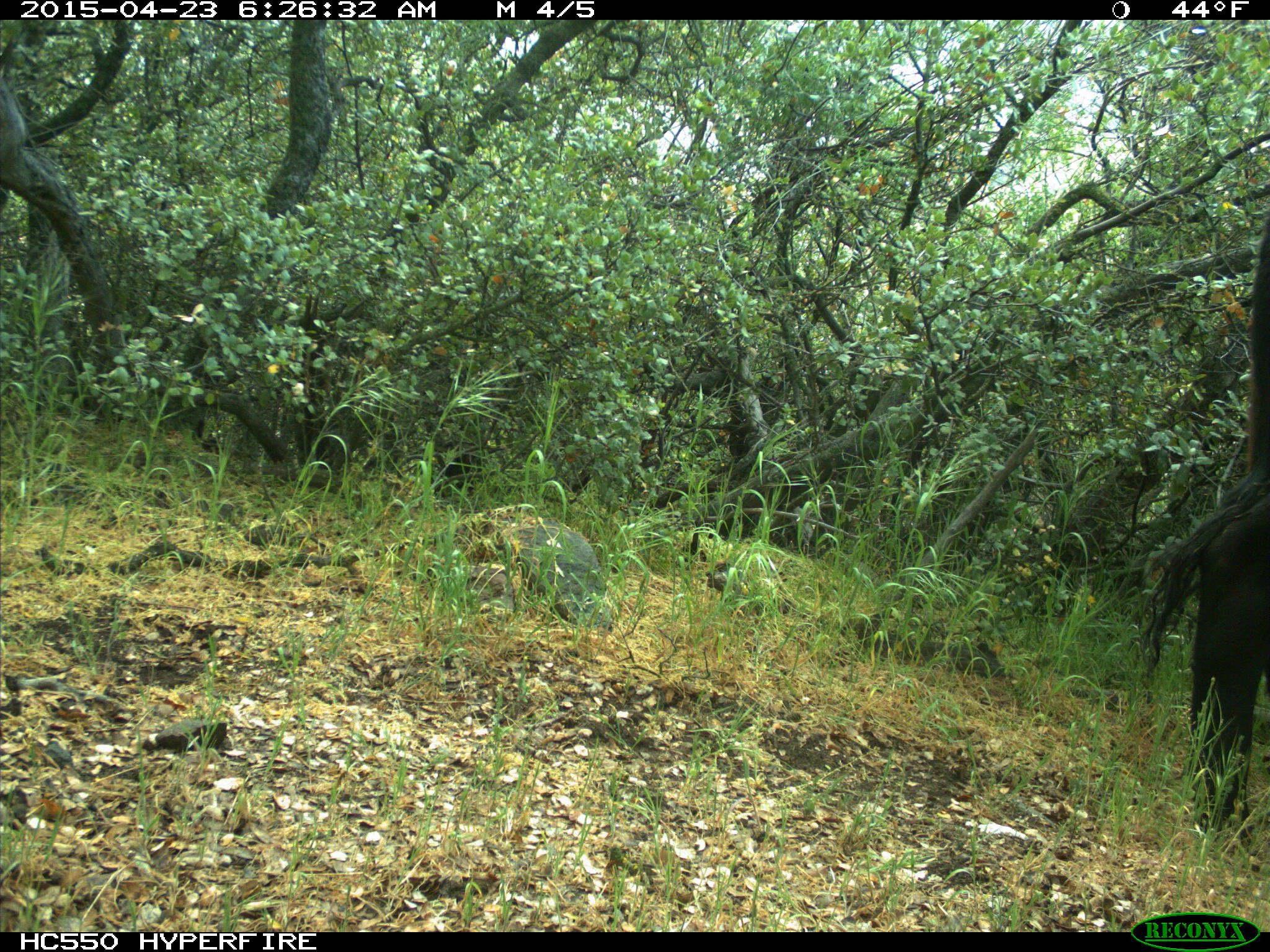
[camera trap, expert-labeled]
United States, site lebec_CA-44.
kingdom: Animalia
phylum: Chordata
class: Mammalia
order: Artiodactyla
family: Bovidae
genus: Bos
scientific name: Bos taurus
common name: domestic cow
Bos taurus (domestic cow).